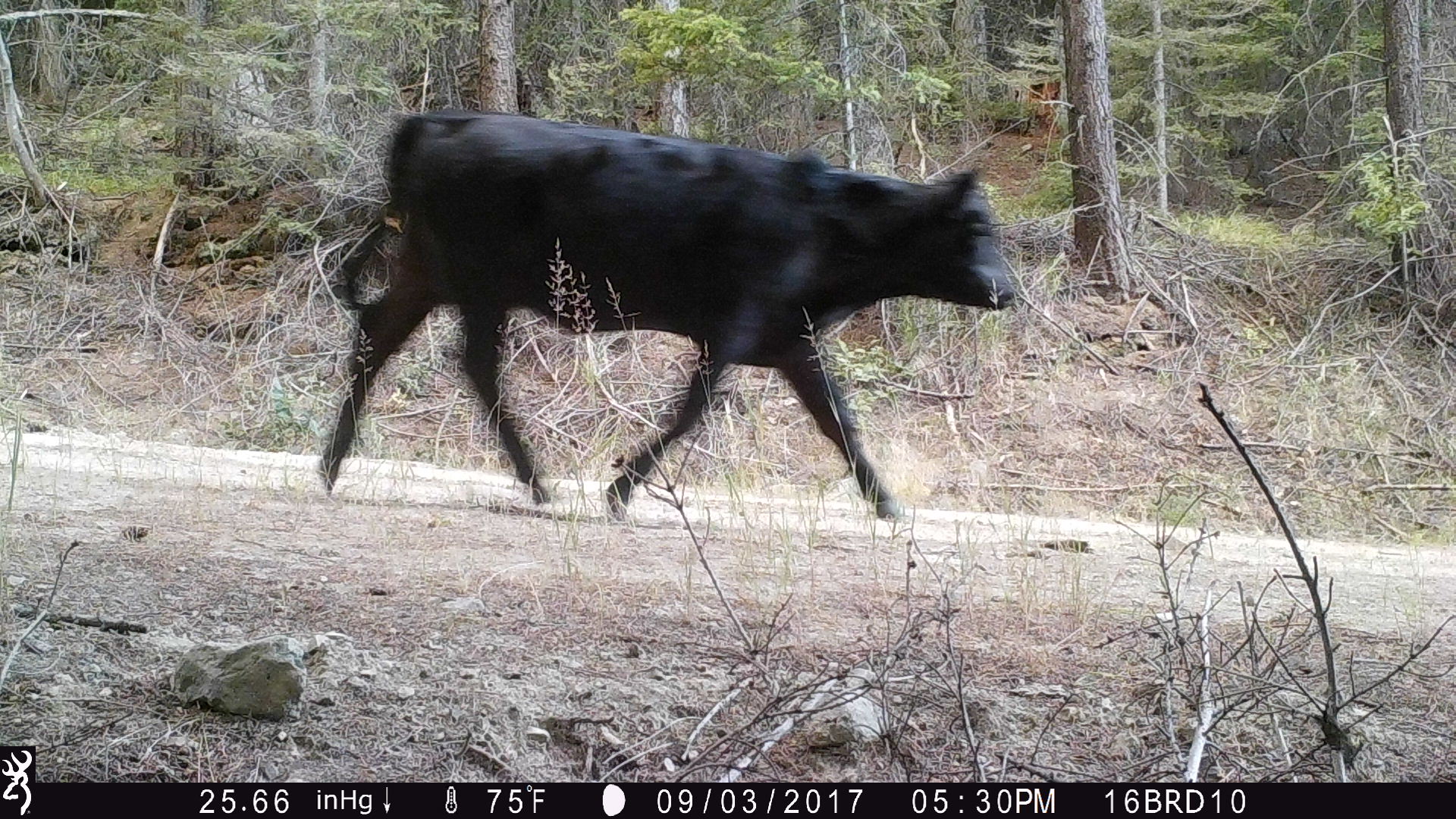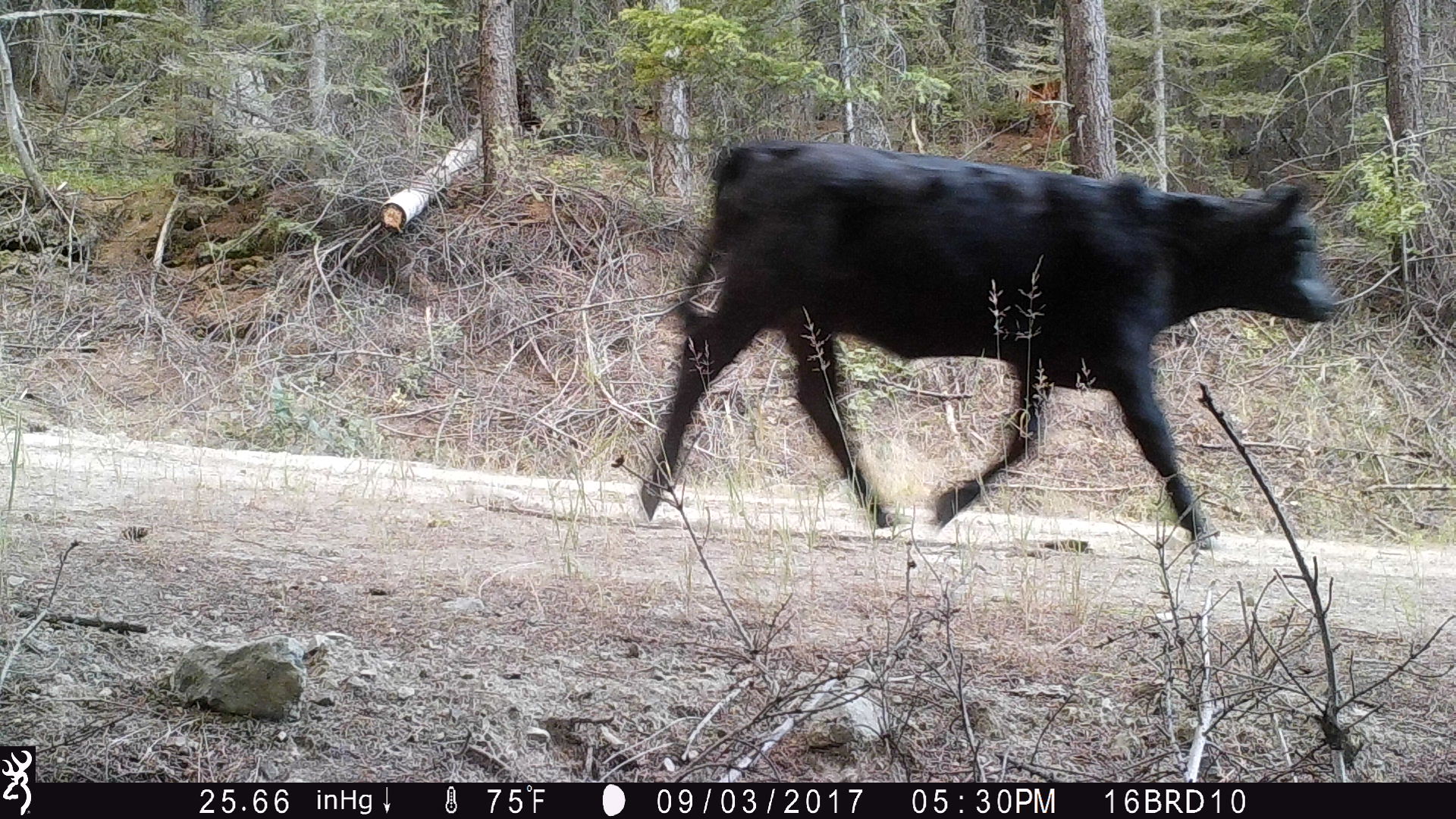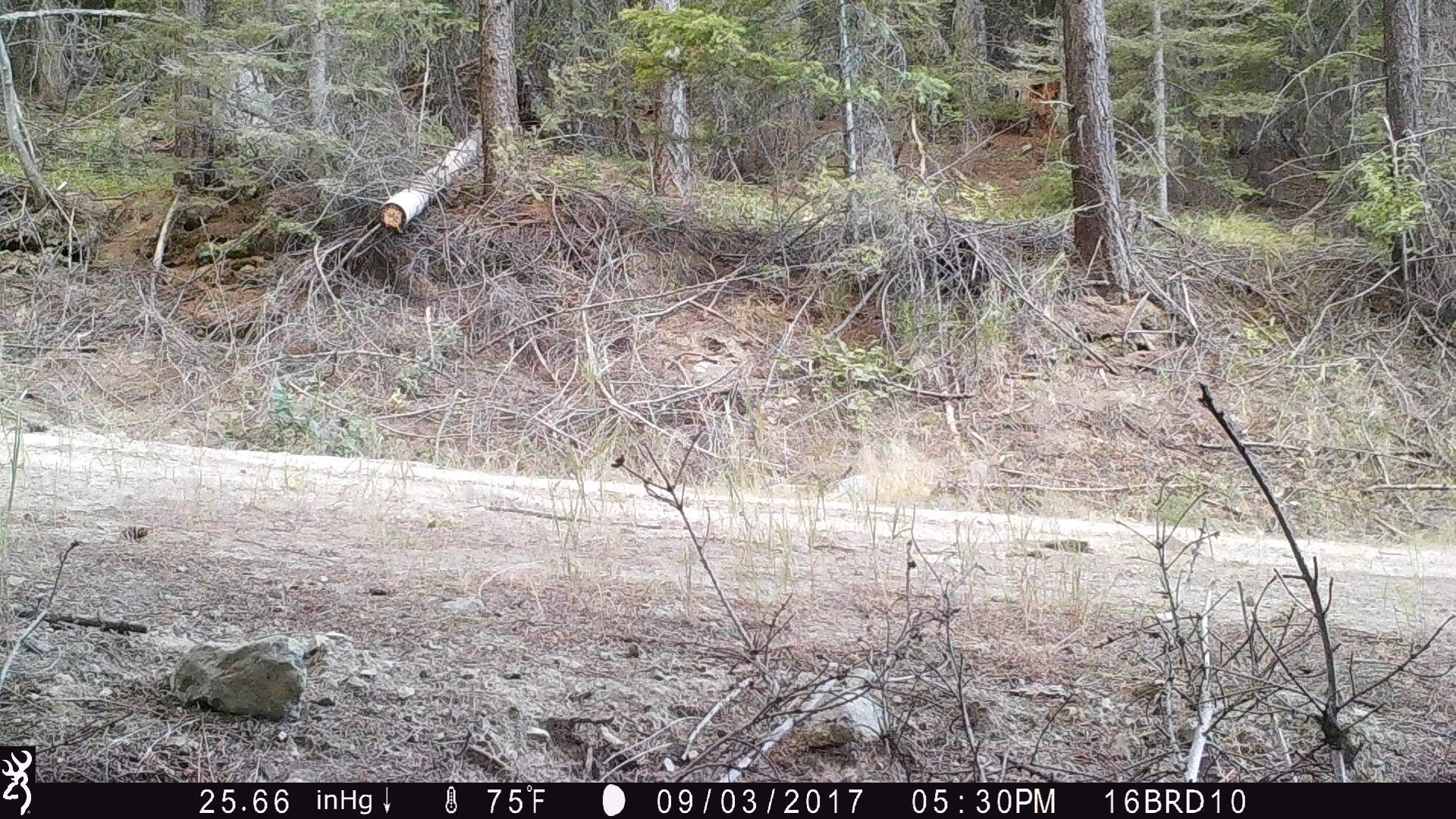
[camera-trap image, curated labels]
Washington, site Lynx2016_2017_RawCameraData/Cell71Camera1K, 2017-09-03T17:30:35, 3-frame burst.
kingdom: Animalia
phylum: Chordata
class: Mammalia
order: Artiodactyla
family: Bovidae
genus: Bos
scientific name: Bos taurus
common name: domestic cattle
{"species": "domestic cattle (Bos taurus)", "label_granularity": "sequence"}